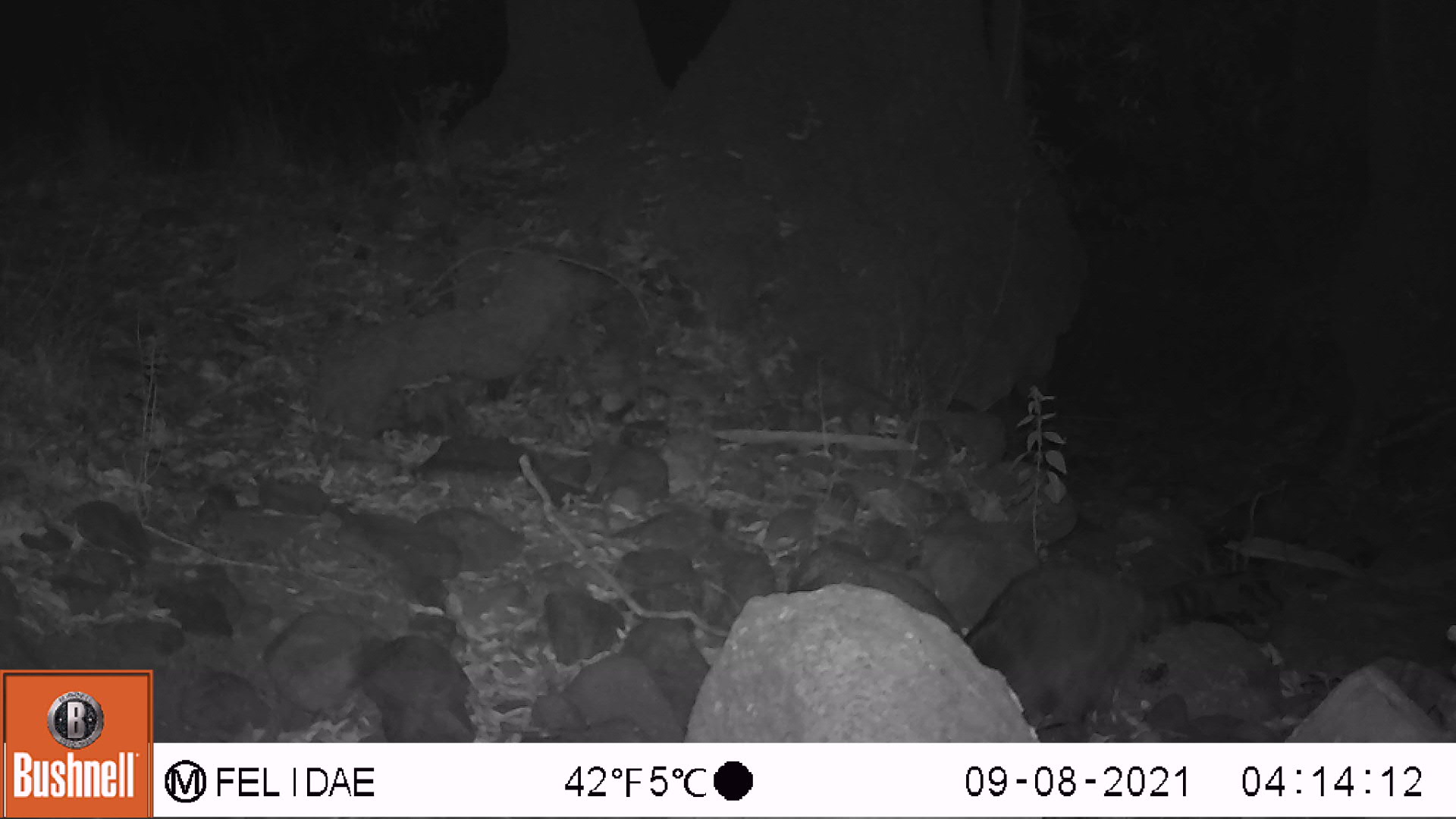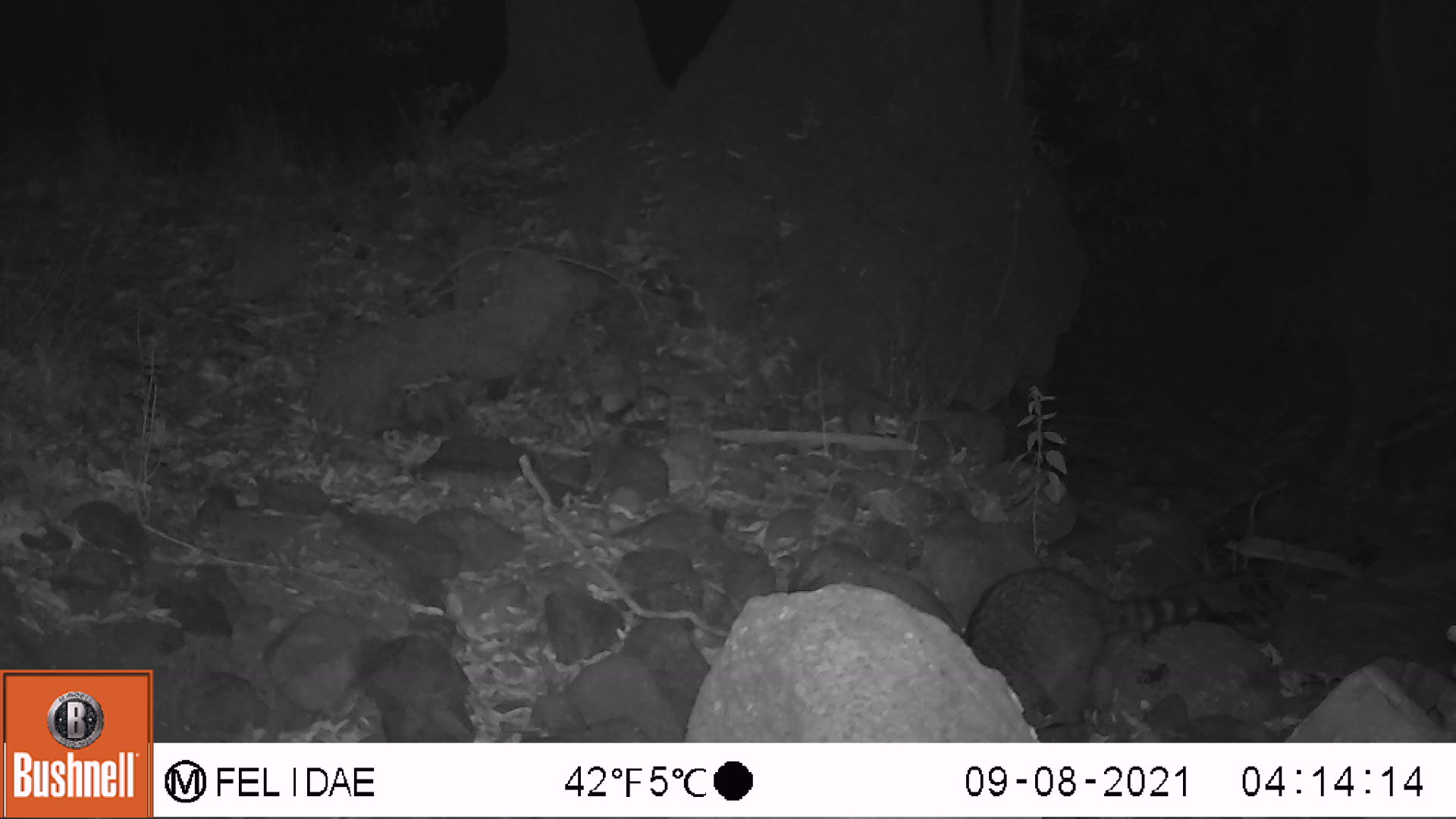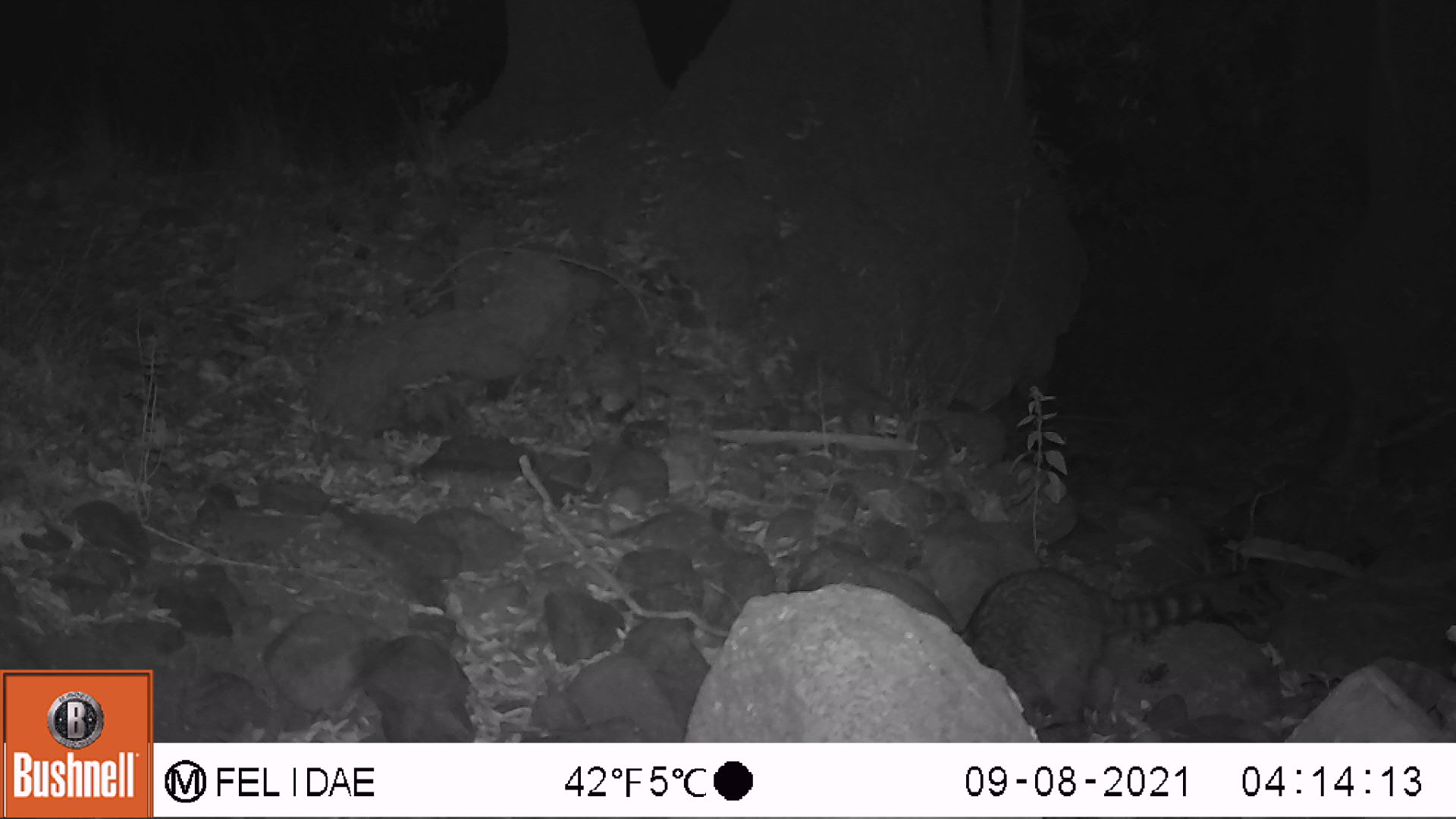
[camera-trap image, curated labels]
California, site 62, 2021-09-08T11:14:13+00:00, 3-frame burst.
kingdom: Animalia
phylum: Chordata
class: Mammalia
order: Carnivora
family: Procyonidae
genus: Procyon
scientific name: Procyon lotor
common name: raccoon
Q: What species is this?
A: Raccoon (Procyon lotor).